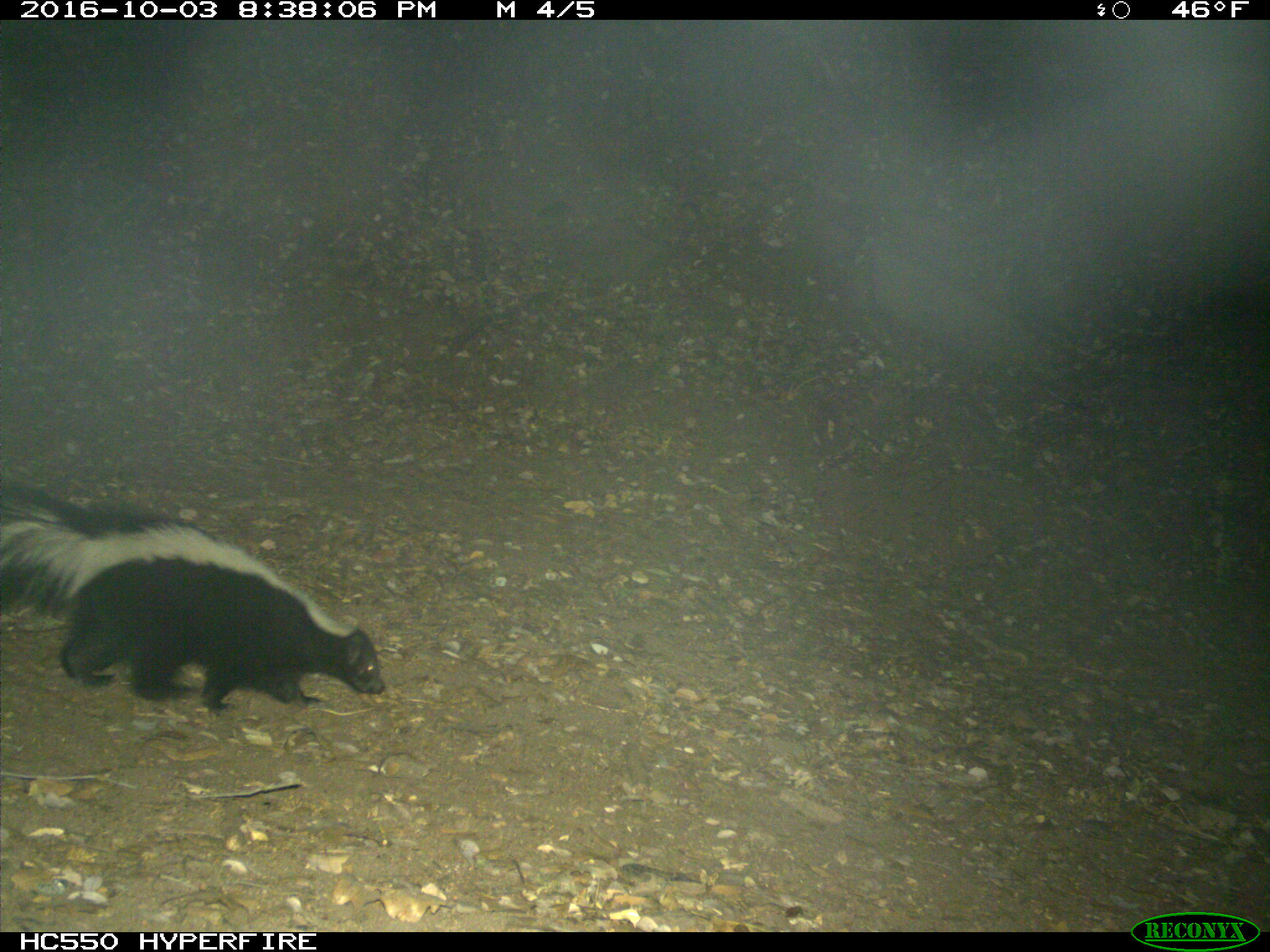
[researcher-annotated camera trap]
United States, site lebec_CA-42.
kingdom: Animalia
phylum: Chordata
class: Mammalia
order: Carnivora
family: Mephitidae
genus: Mephitis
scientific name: Mephitis mephitis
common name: striped skunk